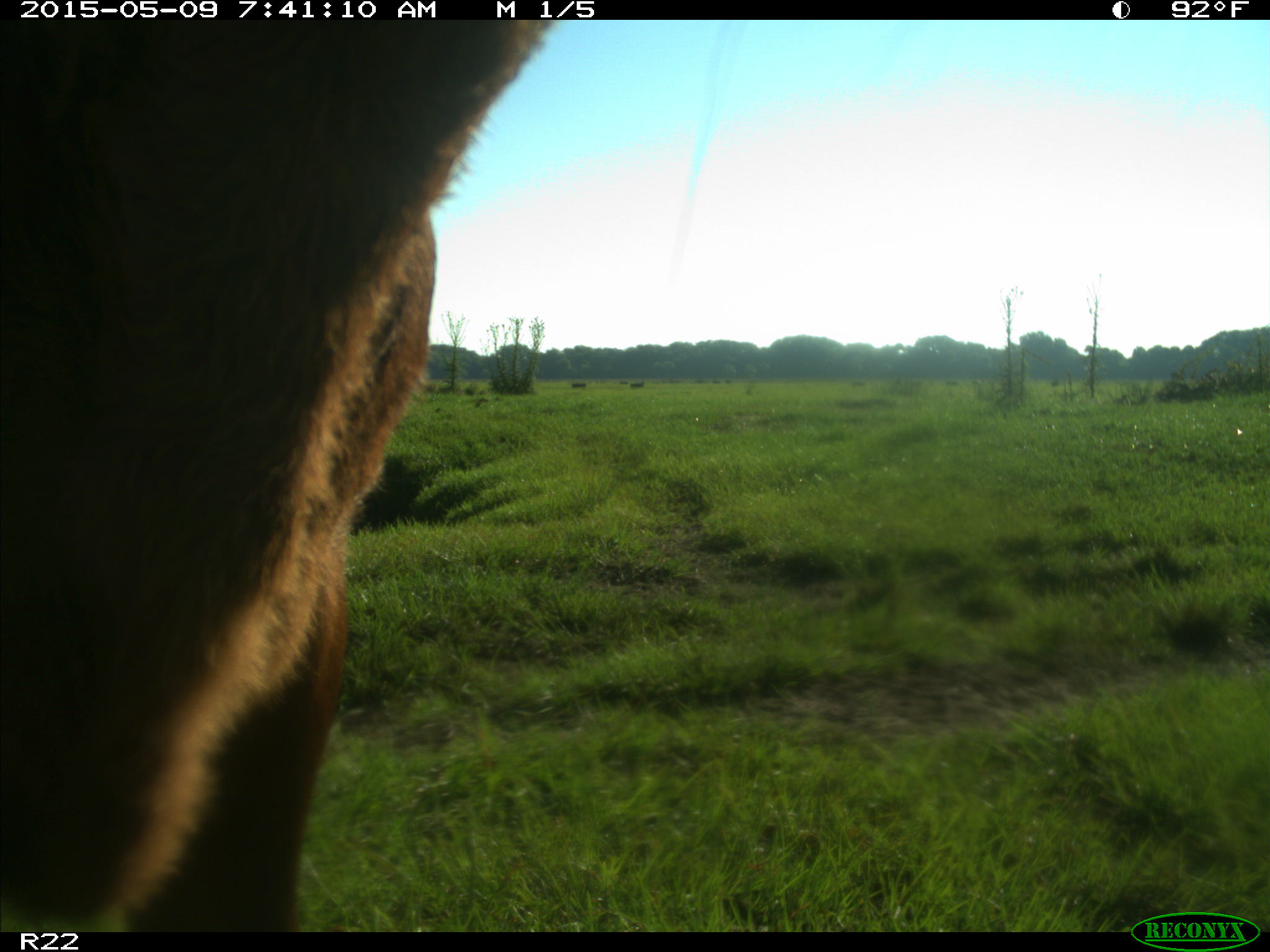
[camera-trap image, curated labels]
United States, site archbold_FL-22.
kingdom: Animalia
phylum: Chordata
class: Mammalia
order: Artiodactyla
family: Bovidae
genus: Bos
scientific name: Bos taurus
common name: domestic cow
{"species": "Bos taurus (domestic cow)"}